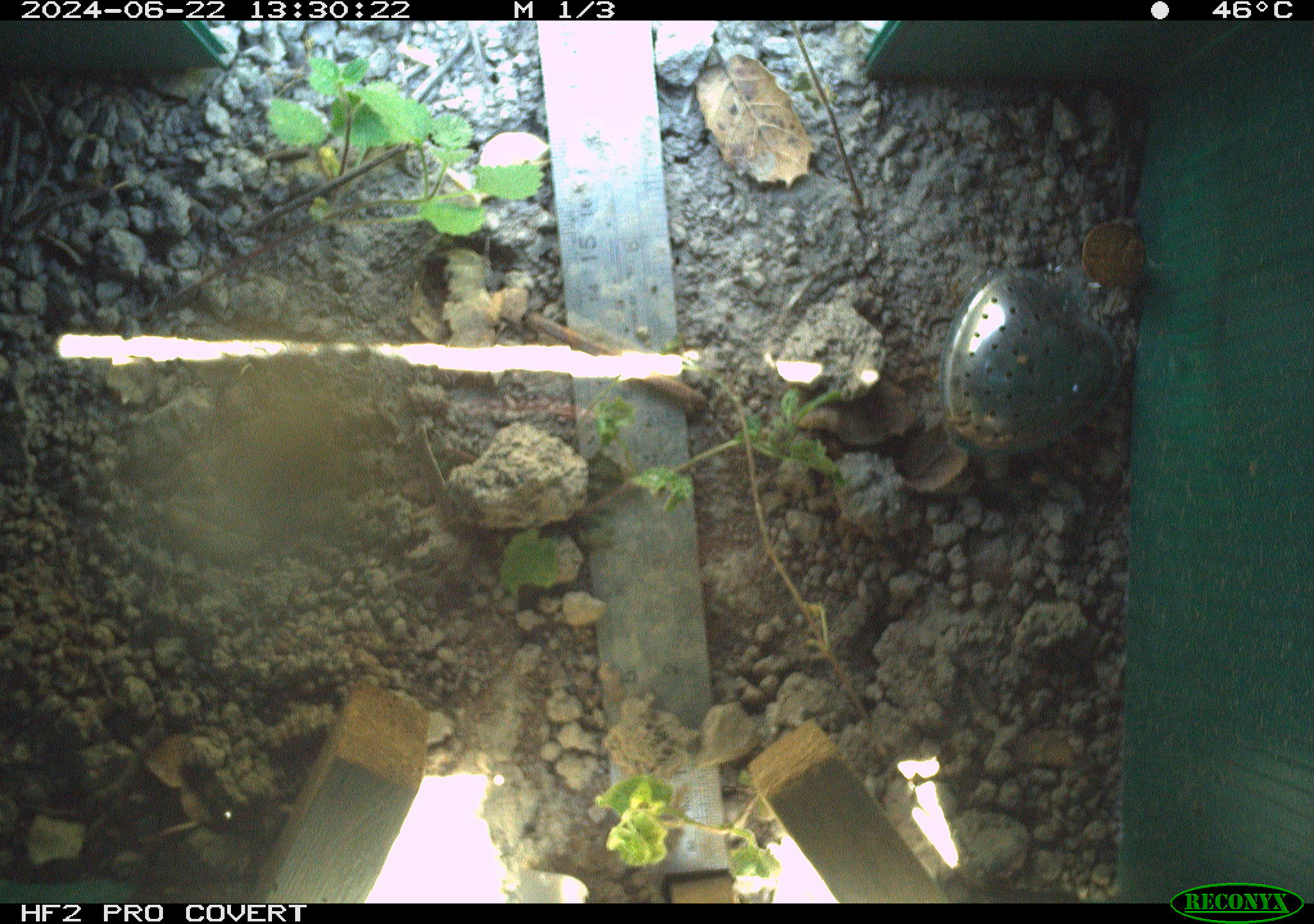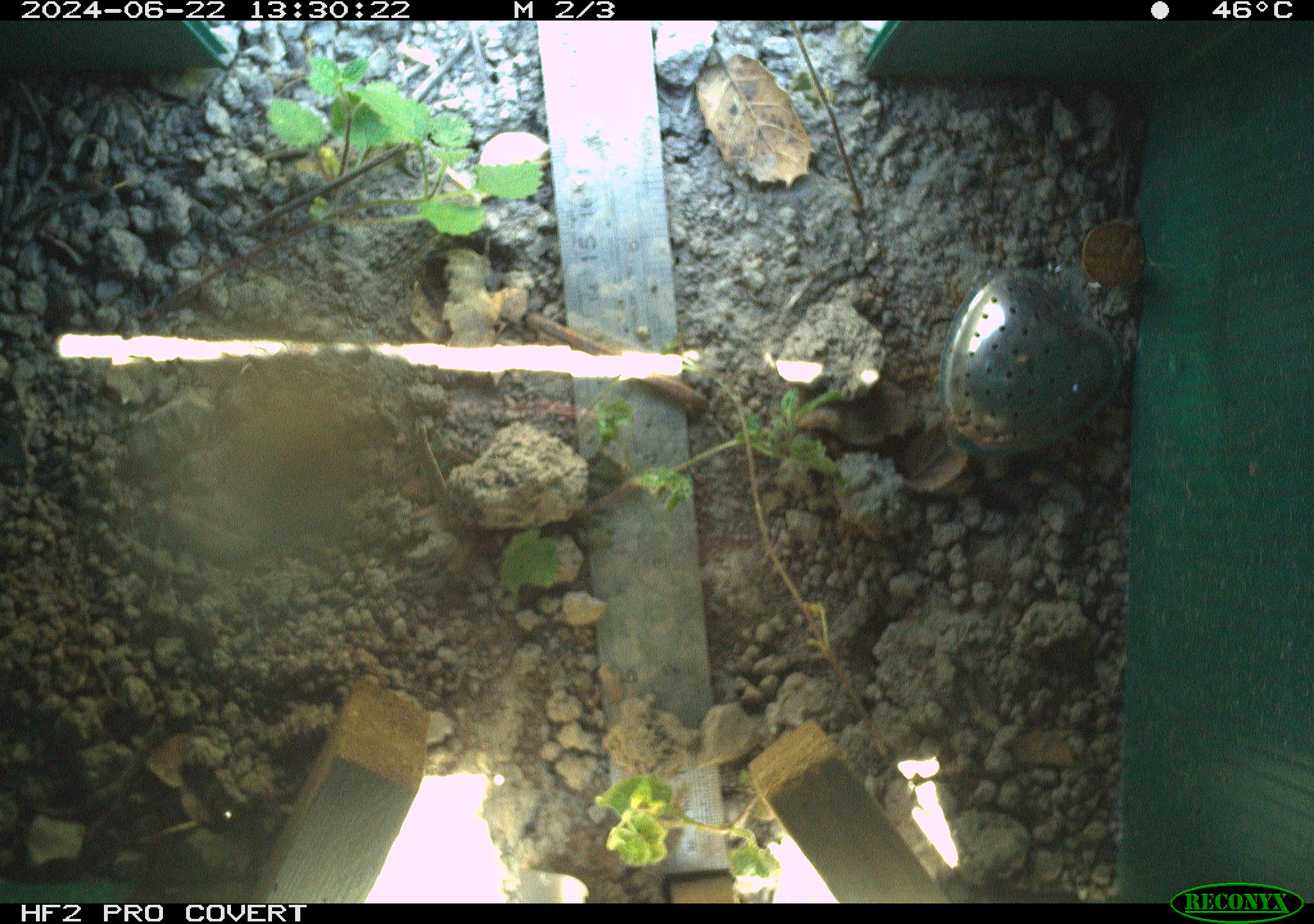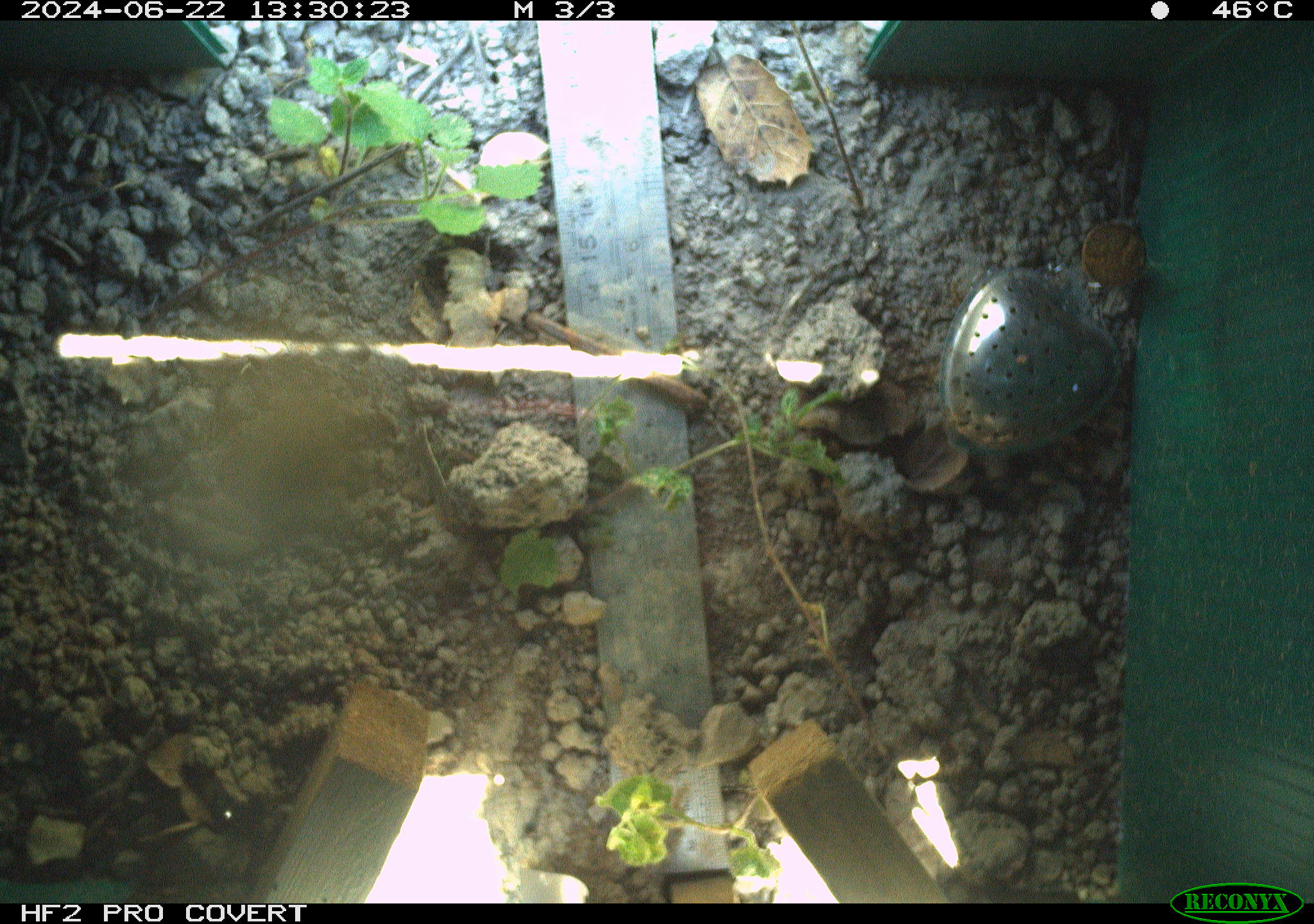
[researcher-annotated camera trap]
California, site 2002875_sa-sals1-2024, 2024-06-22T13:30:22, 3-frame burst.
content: unidentified animal